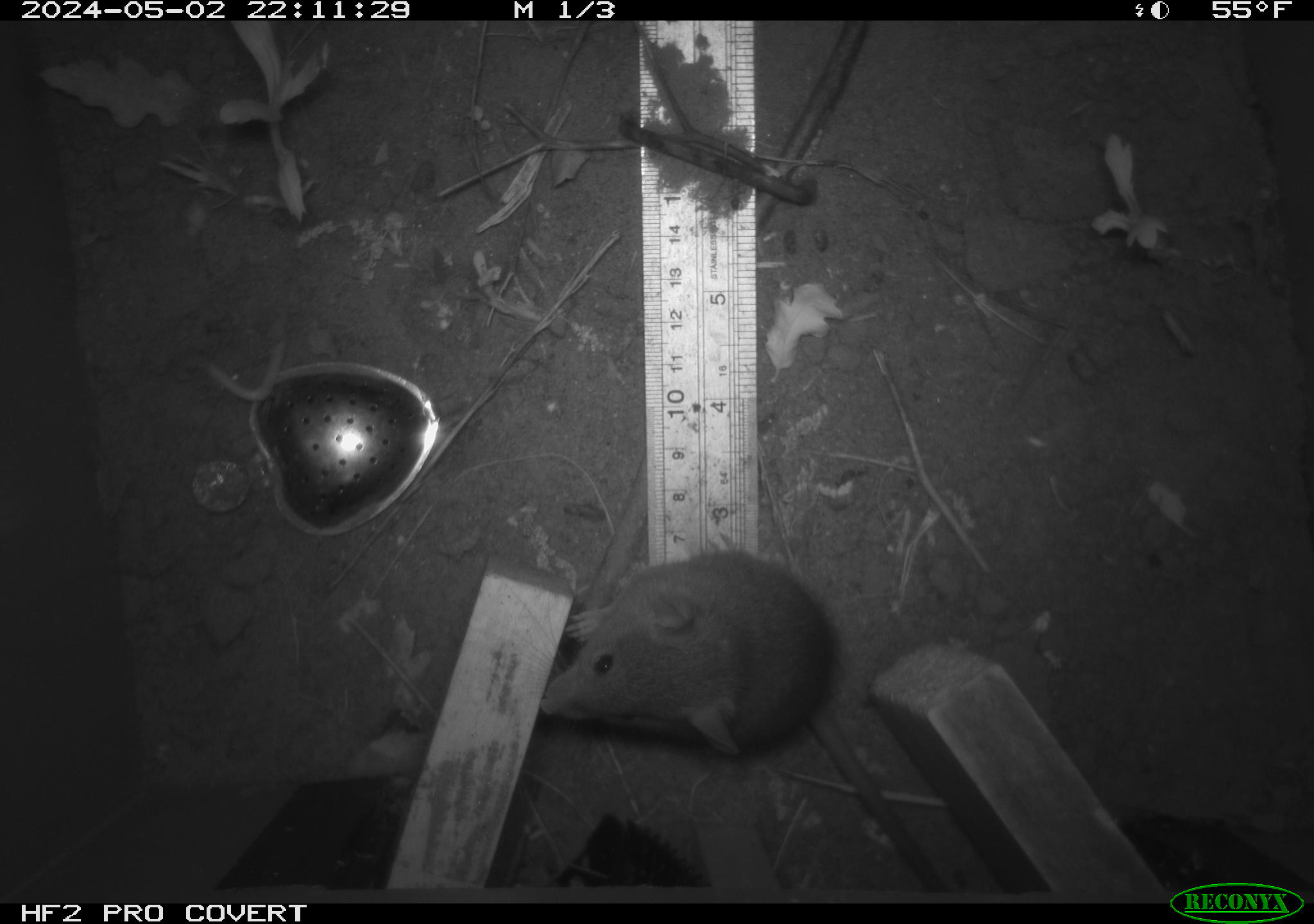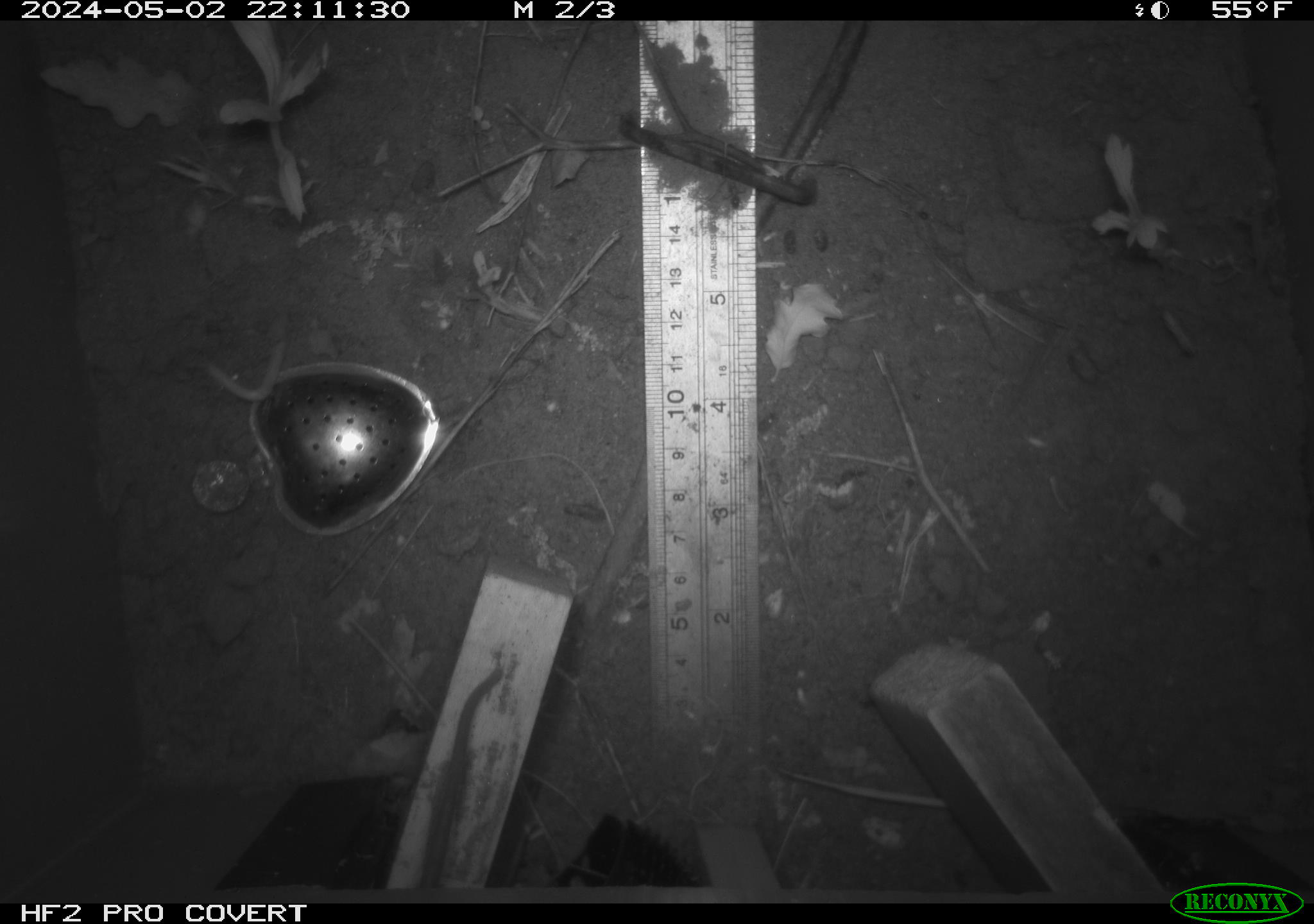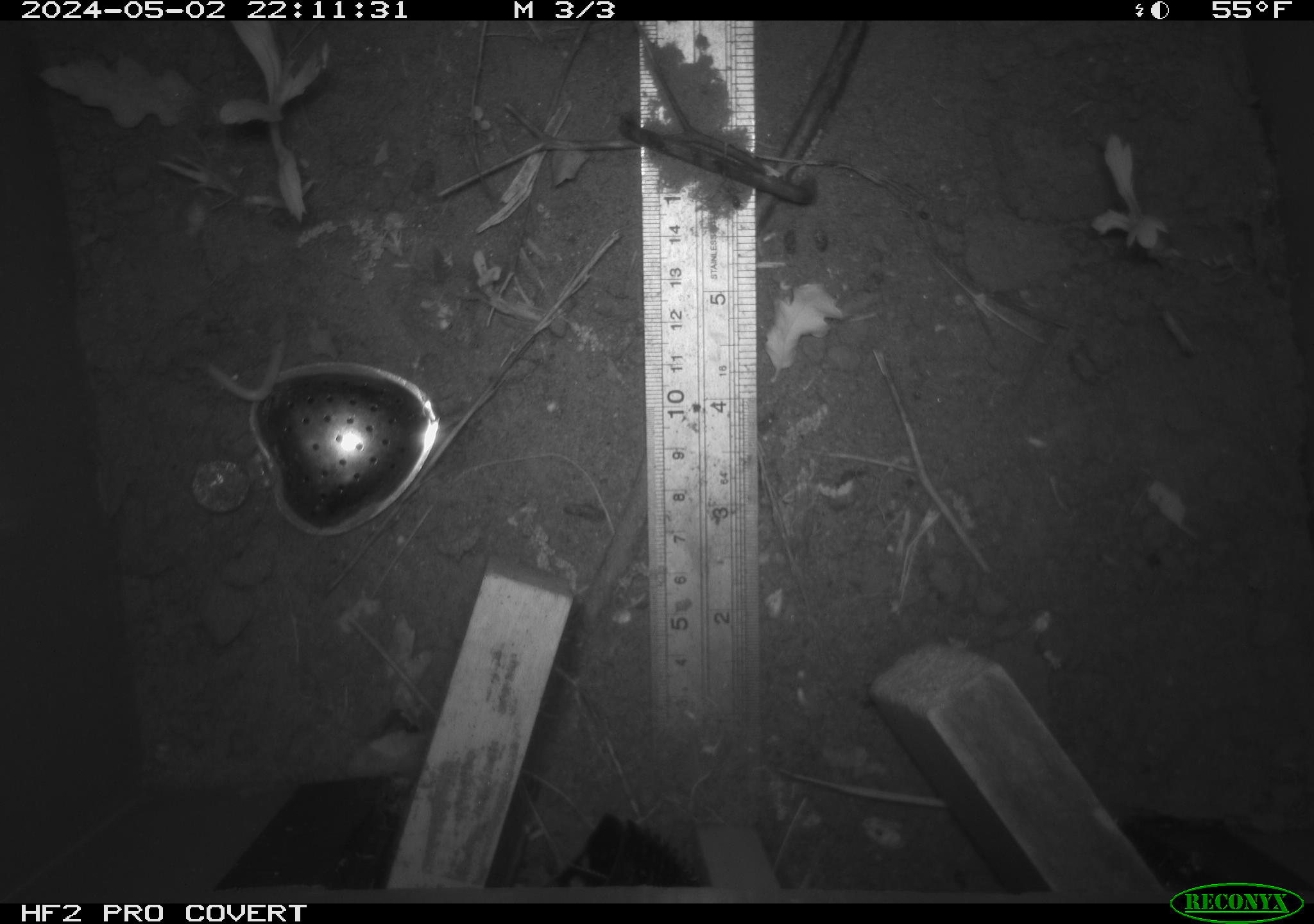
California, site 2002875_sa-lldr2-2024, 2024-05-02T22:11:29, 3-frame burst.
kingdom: Animalia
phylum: Chordata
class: Mammalia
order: Rodentia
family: Muridae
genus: Rattus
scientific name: Rattus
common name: rat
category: rattus species